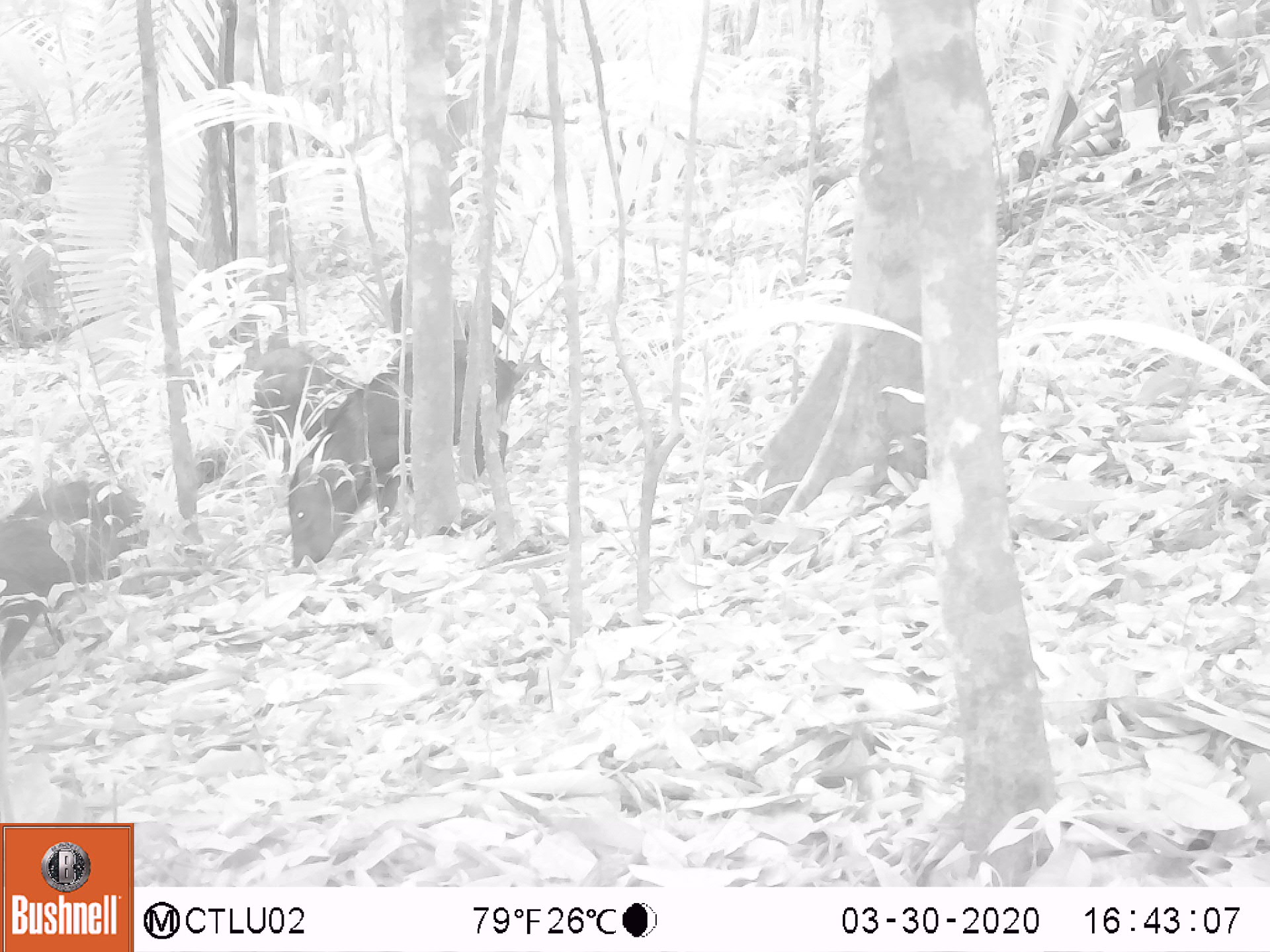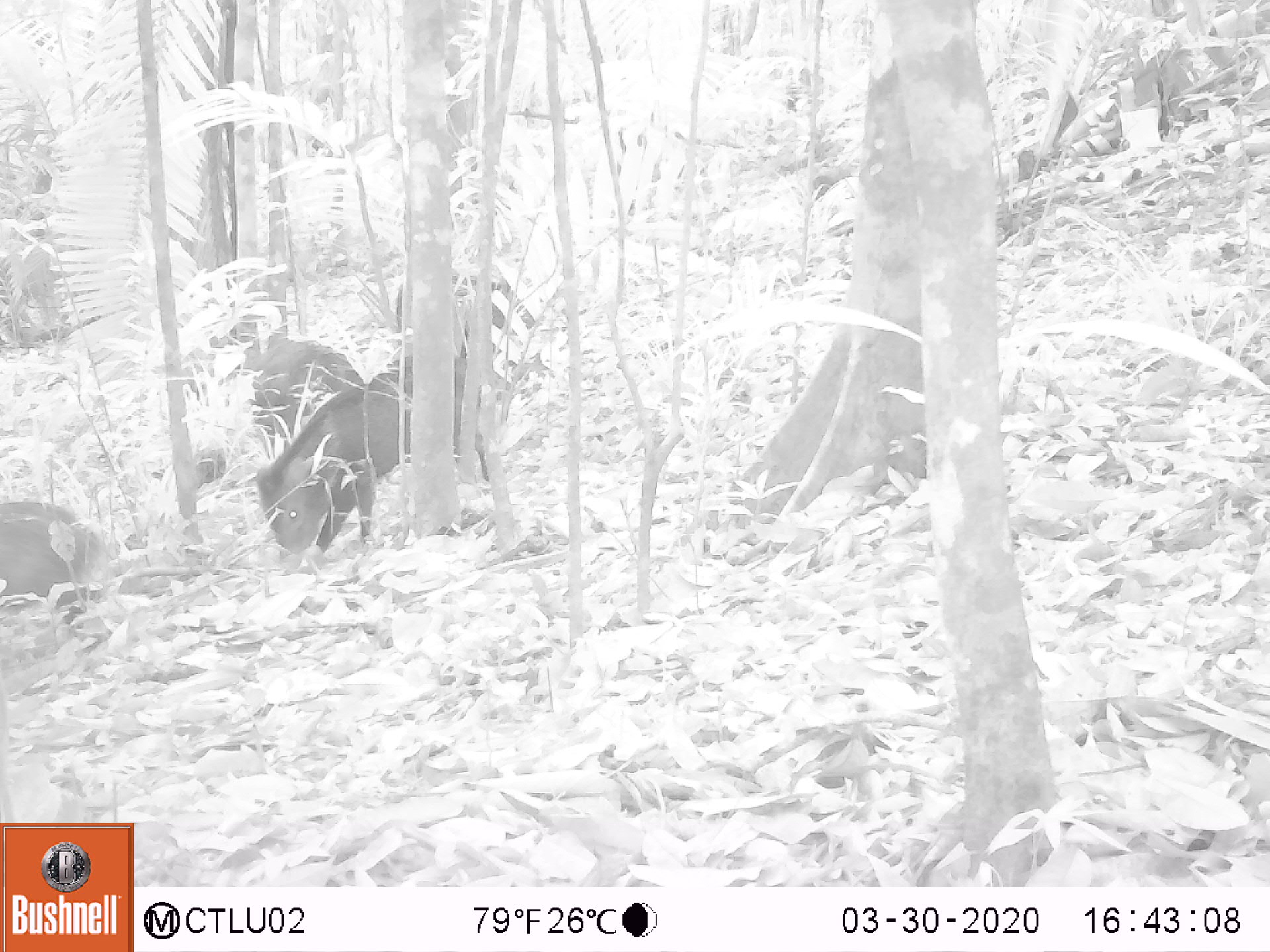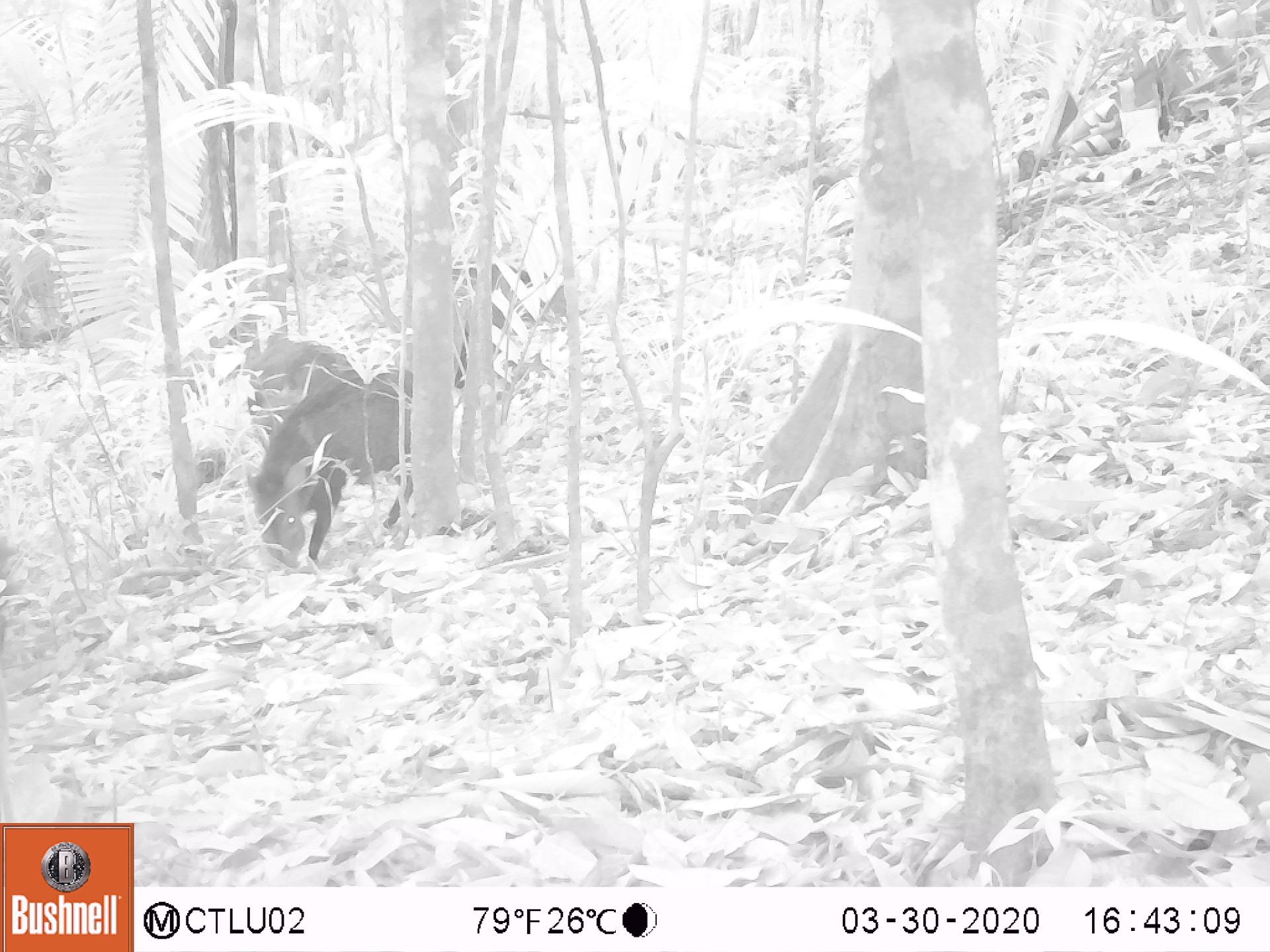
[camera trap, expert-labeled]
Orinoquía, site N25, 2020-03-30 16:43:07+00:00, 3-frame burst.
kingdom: Animalia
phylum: Chordata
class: Mammalia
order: Artiodactyla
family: Tayassuidae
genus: Pecari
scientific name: Pecari tajacu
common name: collared peccary